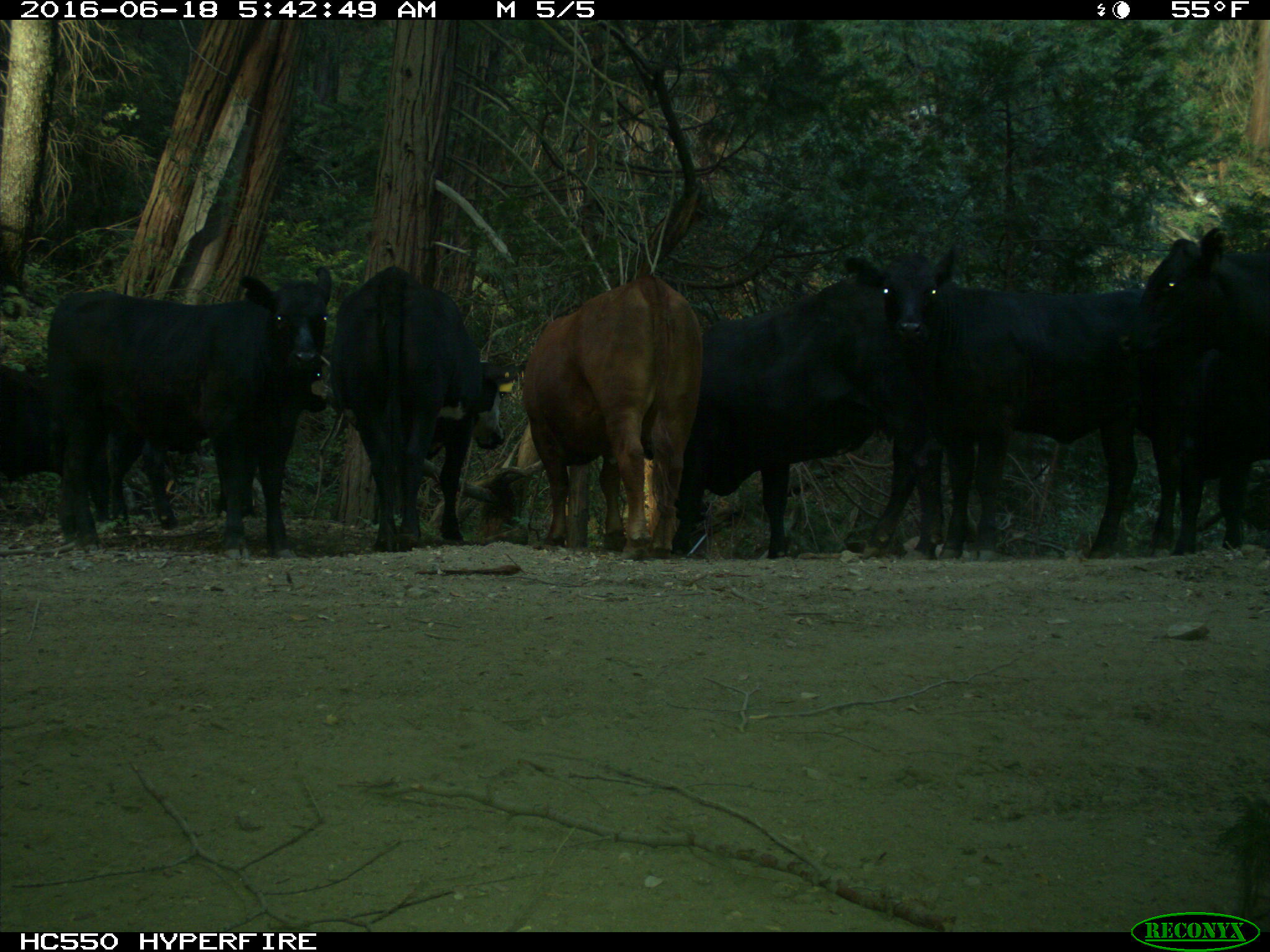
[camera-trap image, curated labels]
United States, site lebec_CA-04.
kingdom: Animalia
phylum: Chordata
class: Mammalia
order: Artiodactyla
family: Bovidae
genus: Bos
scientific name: Bos taurus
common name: domestic cow